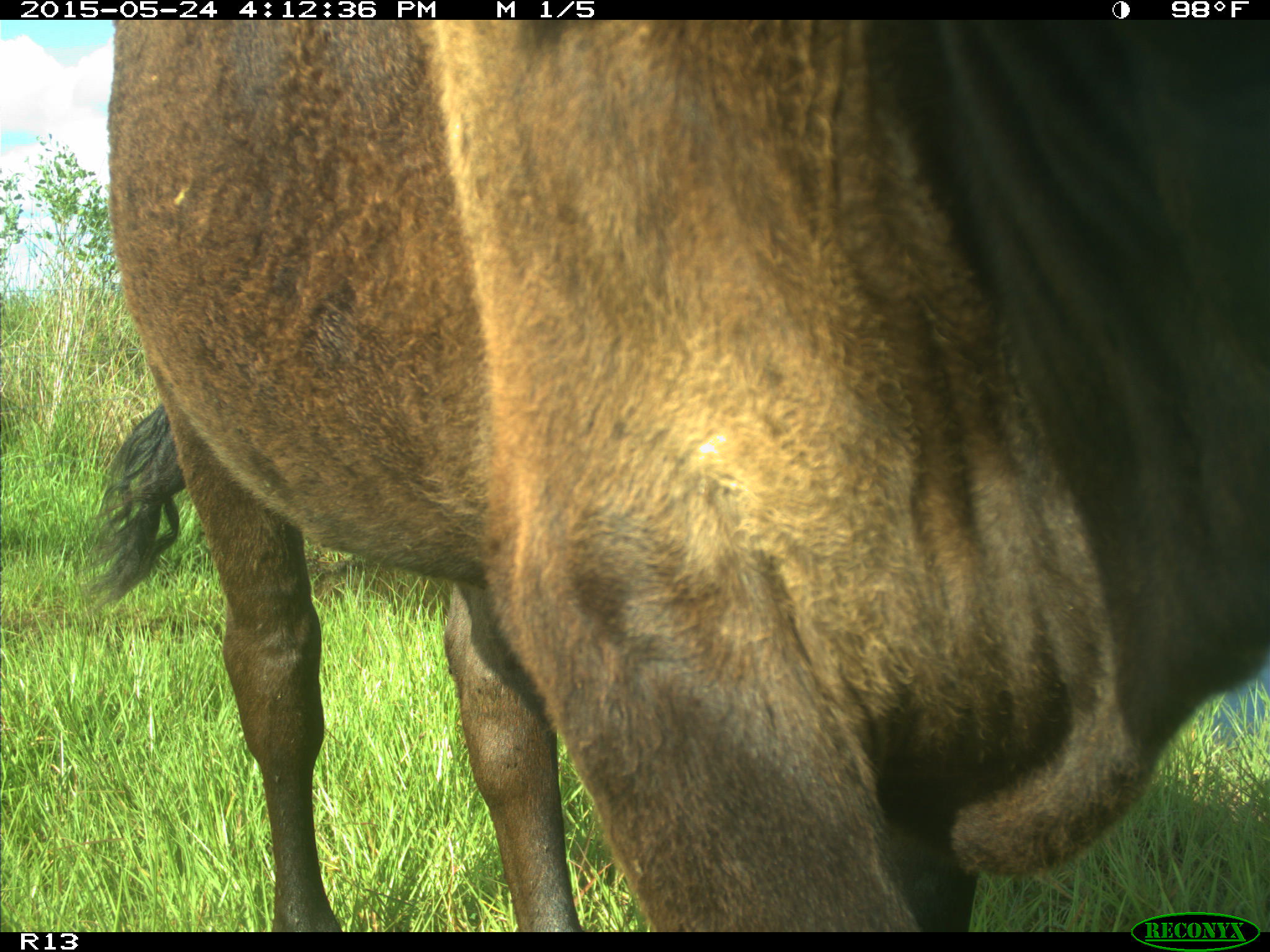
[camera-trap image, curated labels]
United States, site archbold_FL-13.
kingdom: Animalia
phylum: Chordata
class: Mammalia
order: Artiodactyla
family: Bovidae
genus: Bos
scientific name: Bos taurus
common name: domestic cow